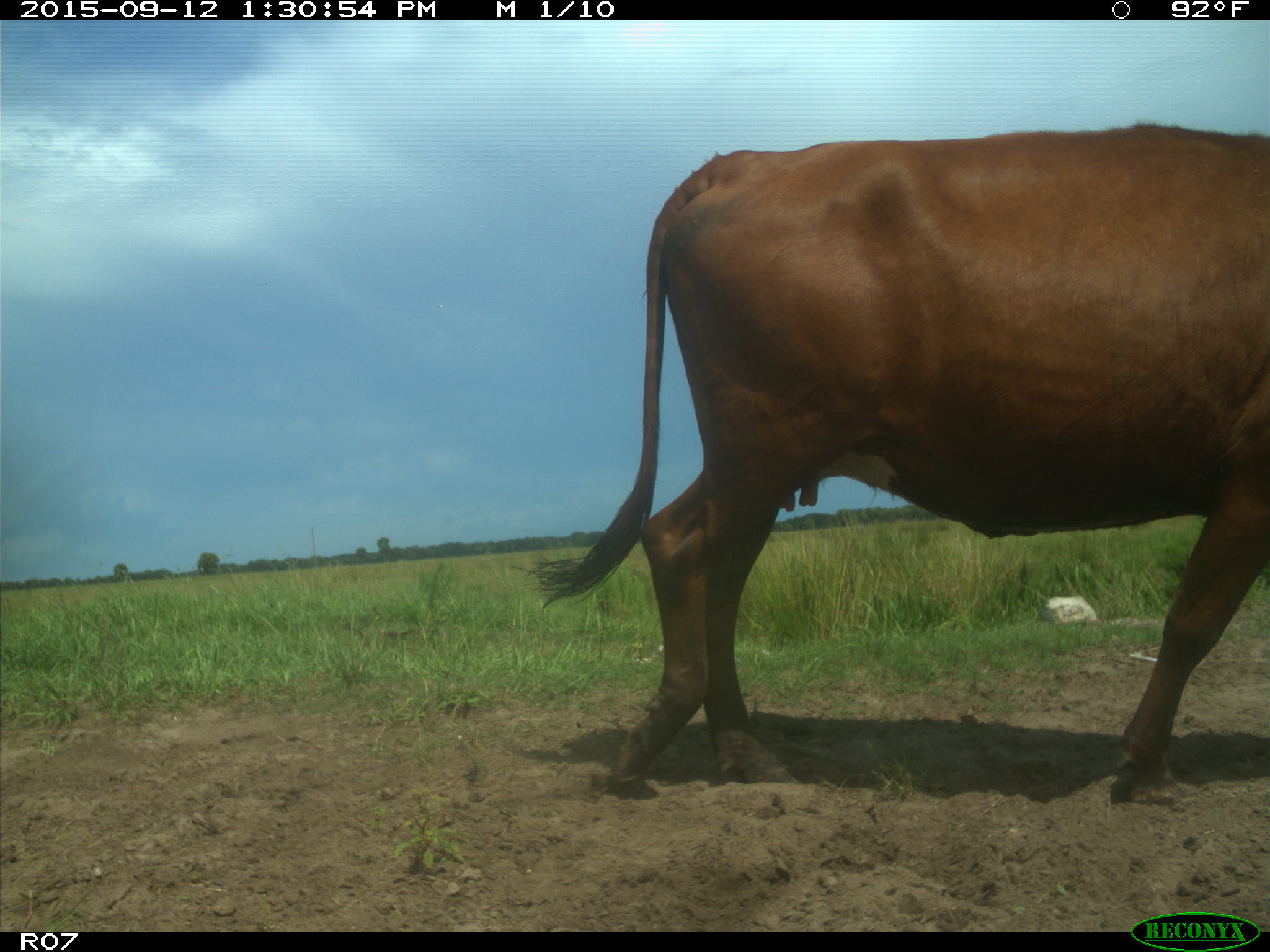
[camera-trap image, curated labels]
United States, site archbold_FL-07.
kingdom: Animalia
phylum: Chordata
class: Mammalia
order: Artiodactyla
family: Bovidae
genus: Bos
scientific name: Bos taurus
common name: domestic cow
Bos taurus (domestic cow).